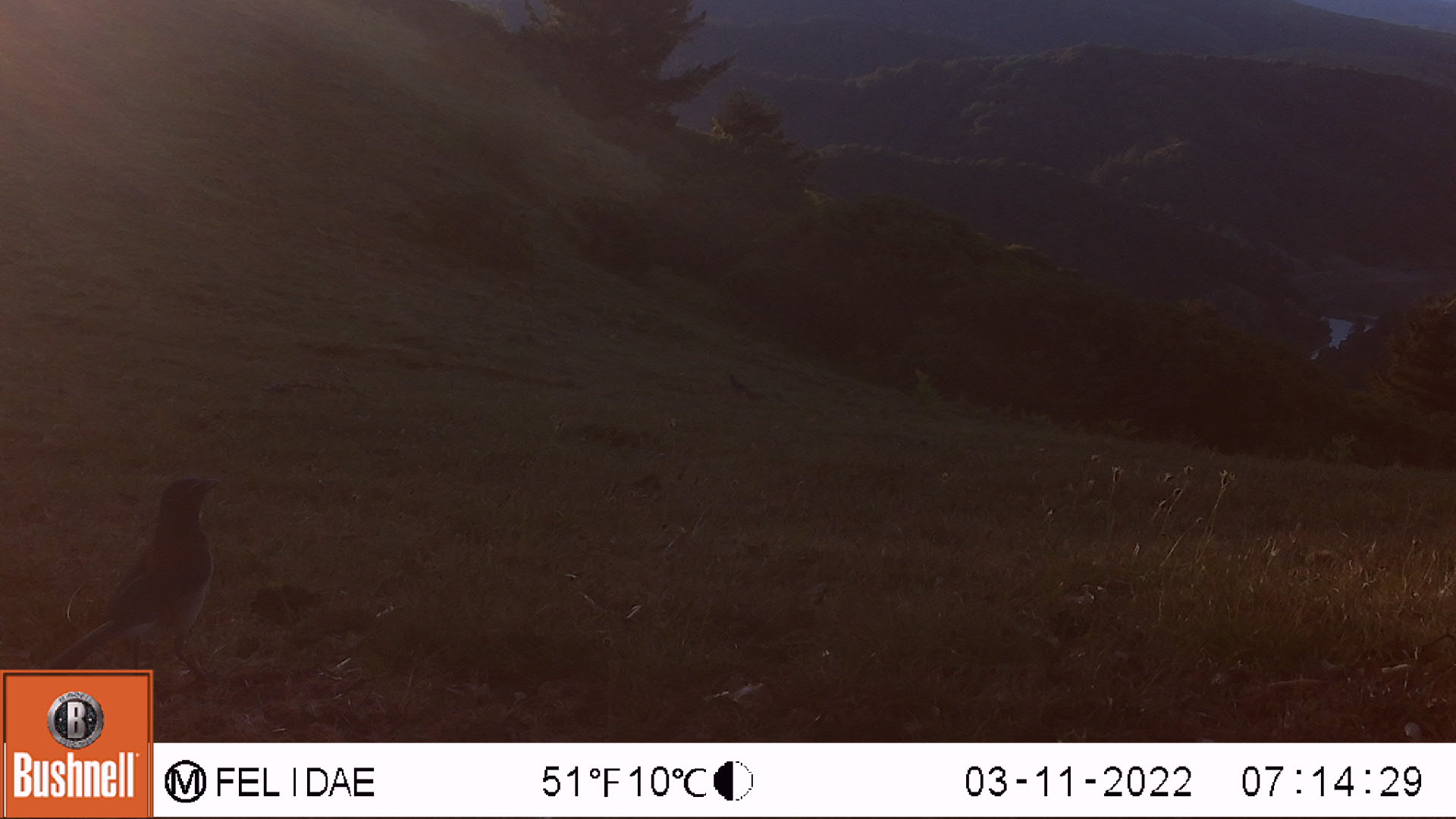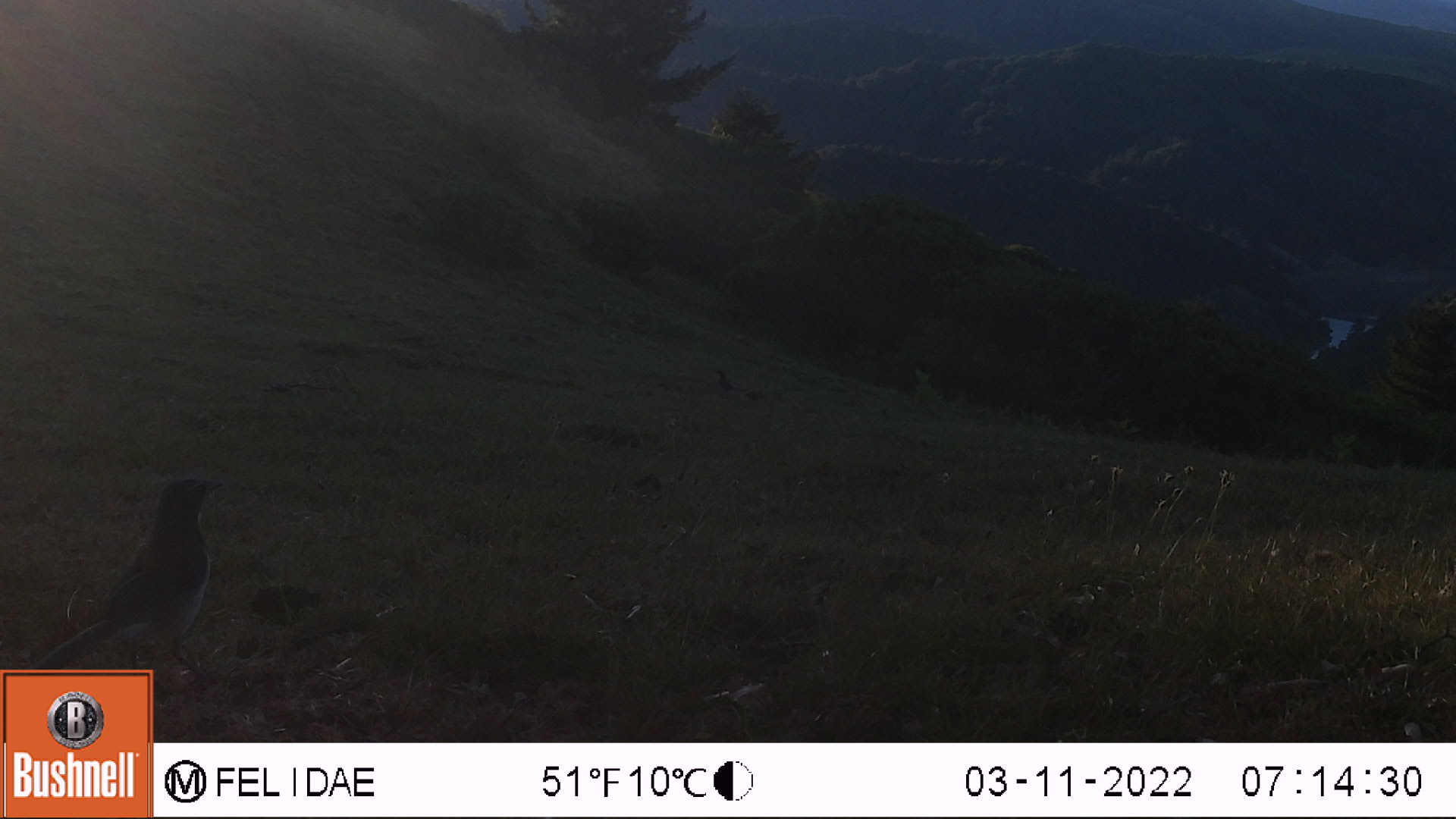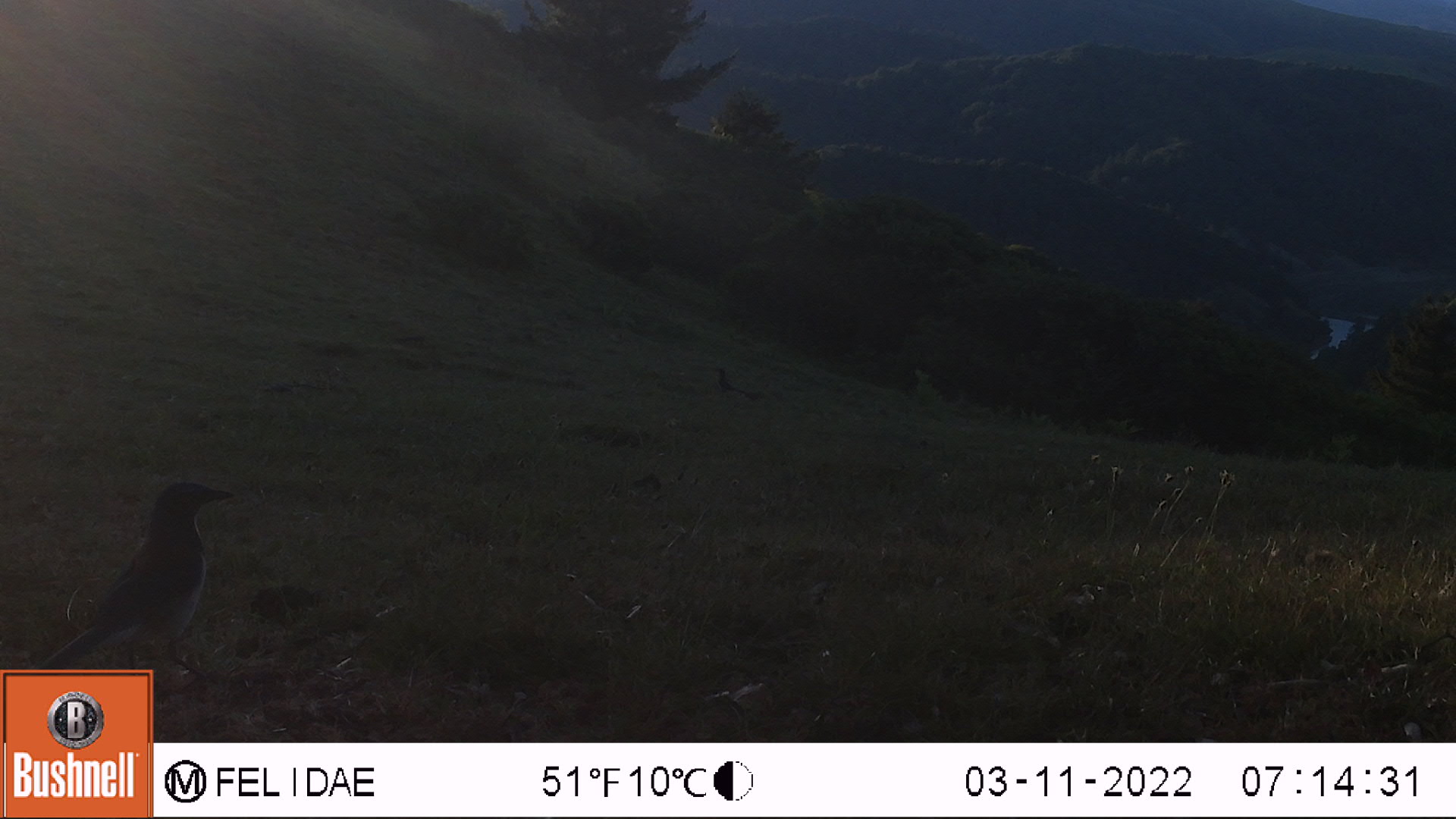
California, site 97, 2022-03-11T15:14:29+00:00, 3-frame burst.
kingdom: Animalia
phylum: Chordata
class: Aves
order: Passeriformes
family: Corvidae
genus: Aphelocoma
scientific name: Aphelocoma californica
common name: california scrub jay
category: western scrub-jay